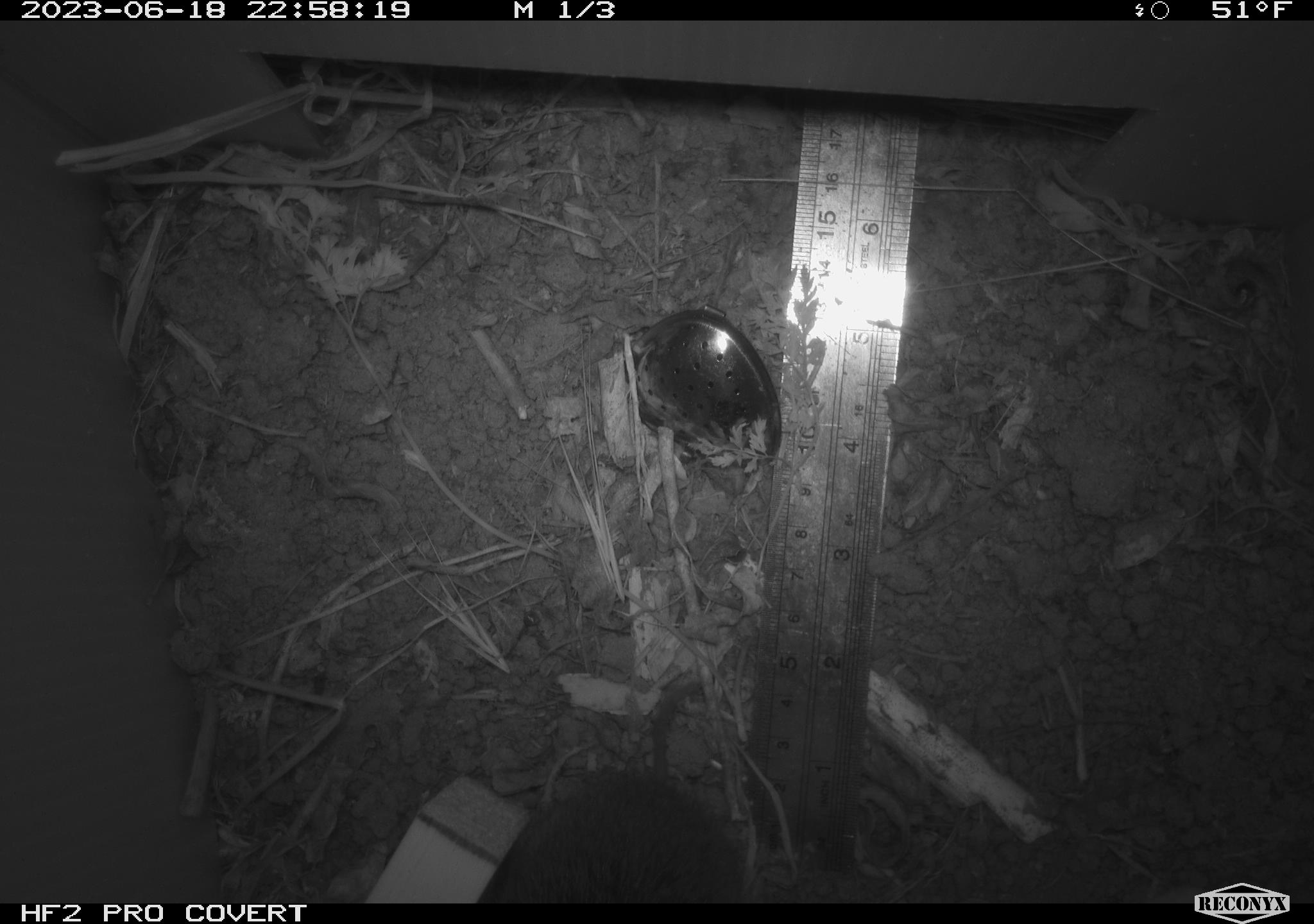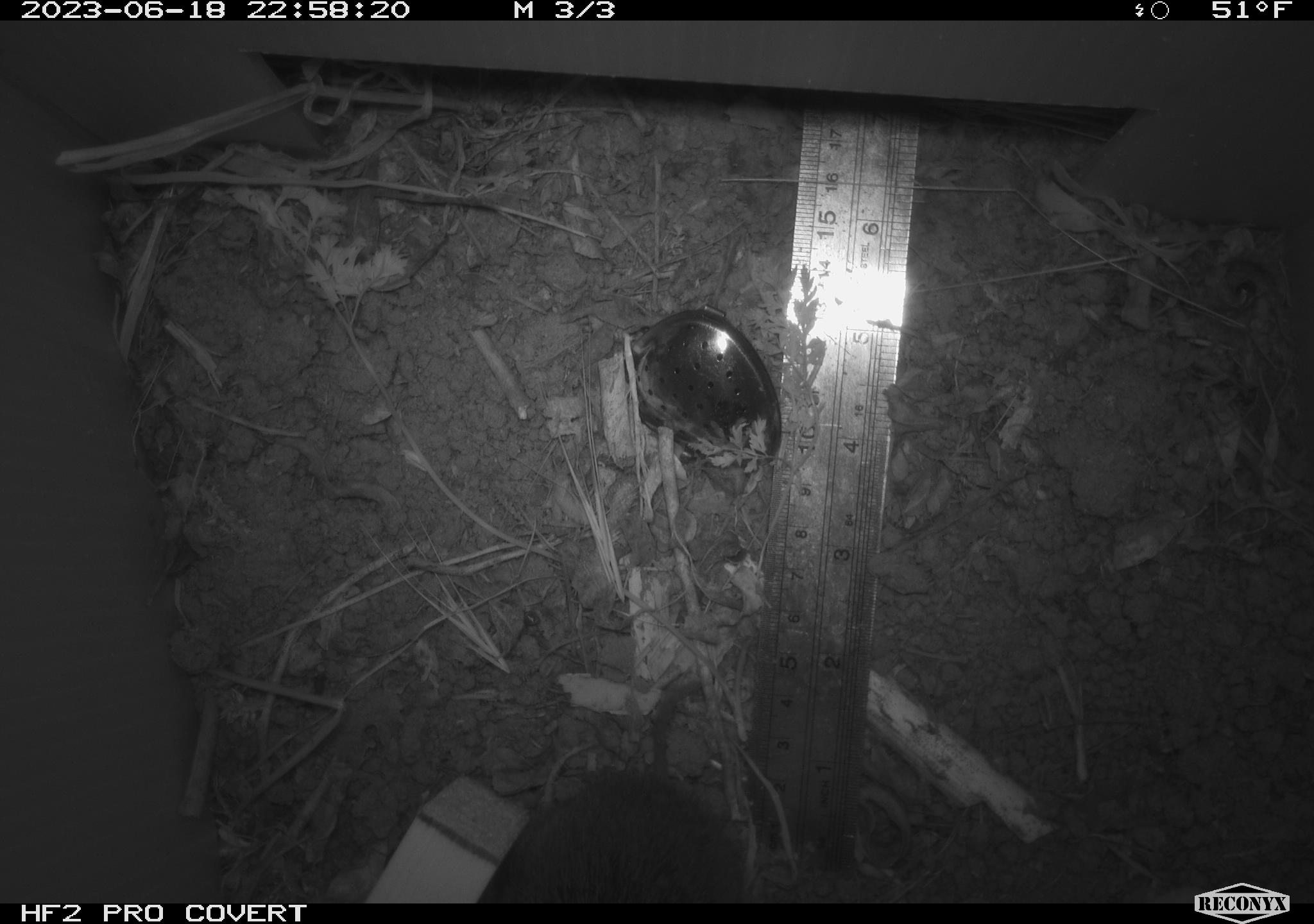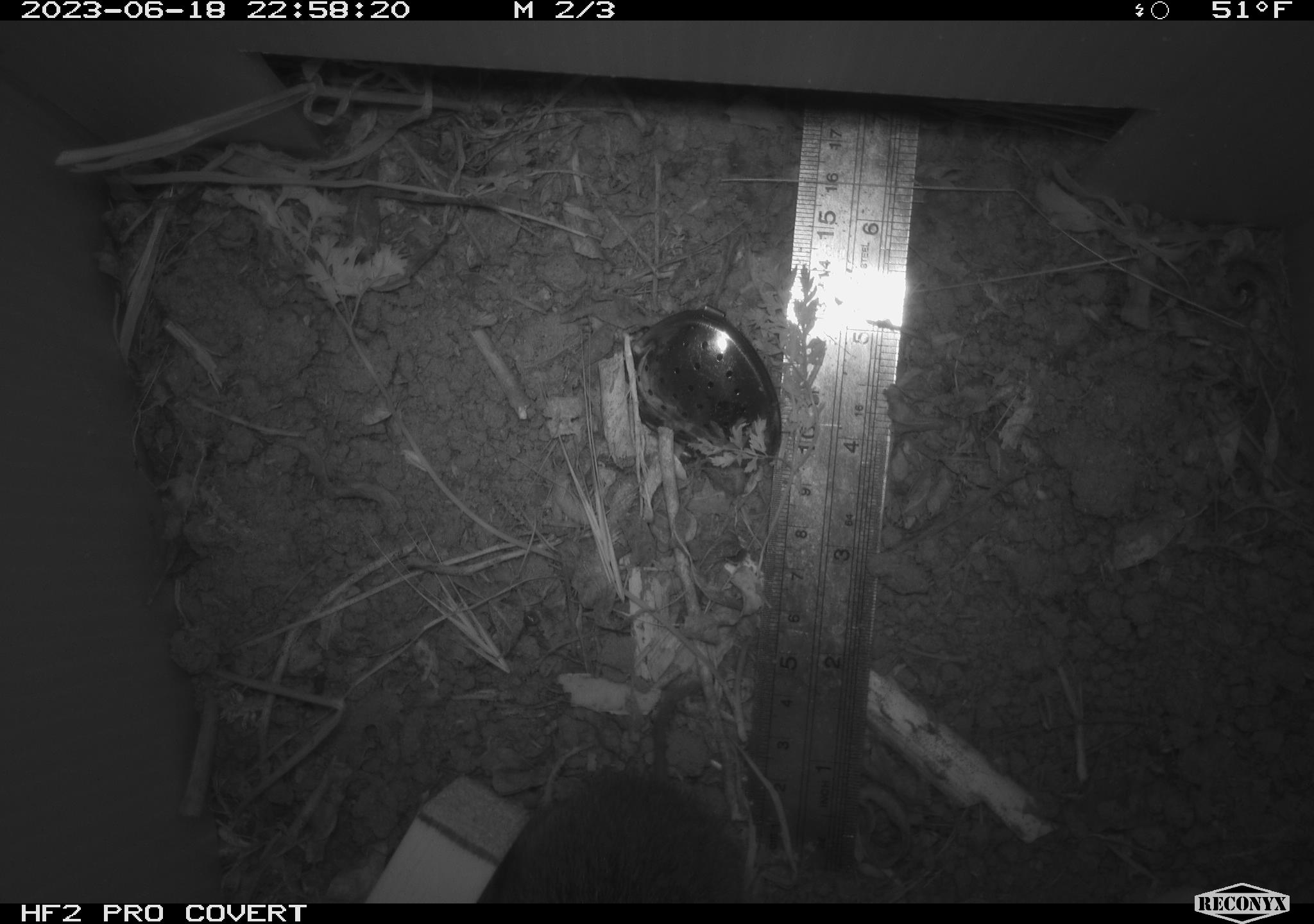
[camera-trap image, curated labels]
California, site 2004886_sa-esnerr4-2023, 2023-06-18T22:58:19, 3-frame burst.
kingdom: Animalia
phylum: Chordata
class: Mammalia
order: Rodentia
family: Cricetidae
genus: Microtus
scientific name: Microtus californicus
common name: california vole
California vole (Microtus californicus).